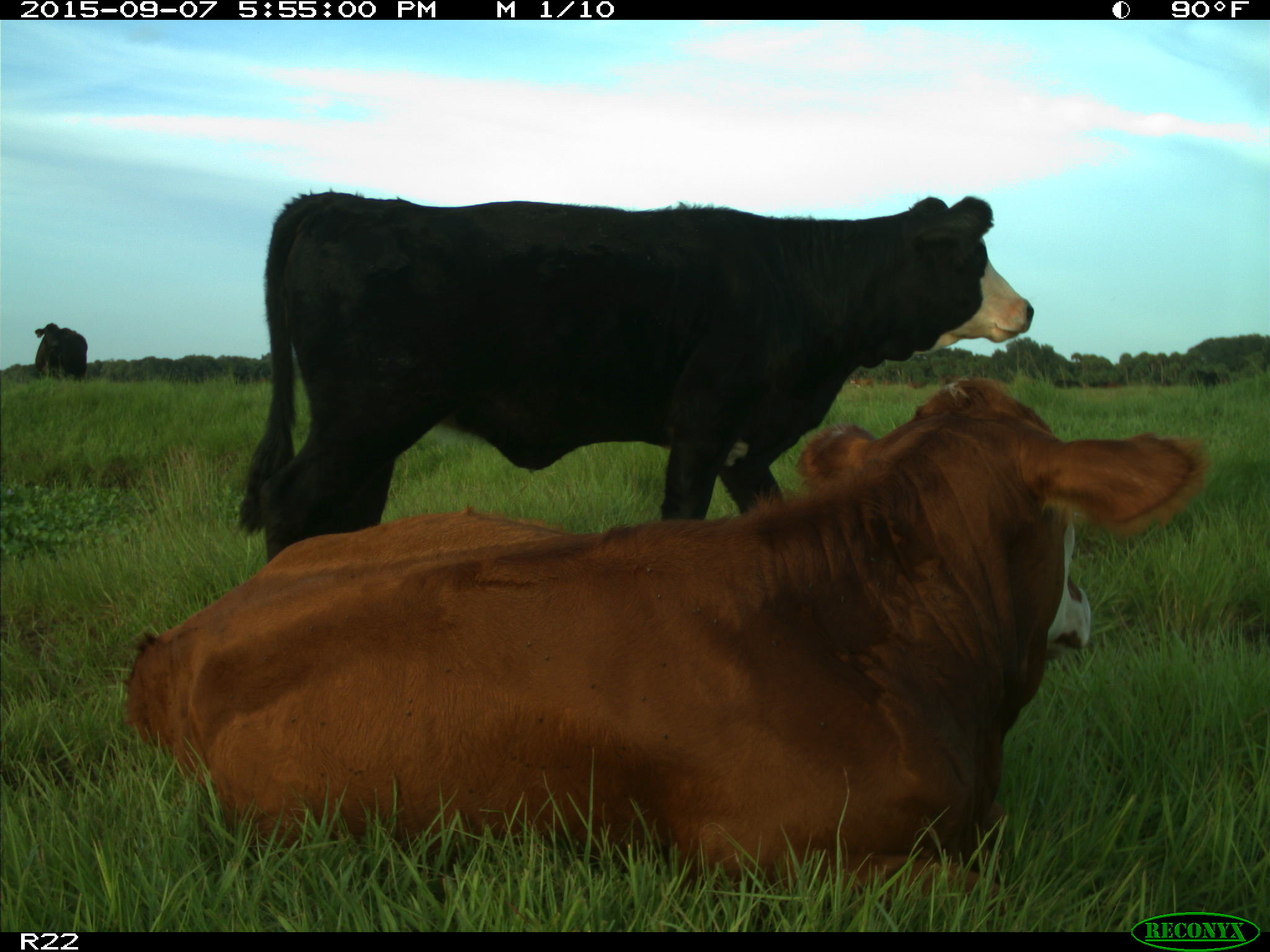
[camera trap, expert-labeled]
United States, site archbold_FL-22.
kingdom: Animalia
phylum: Chordata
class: Mammalia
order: Artiodactyla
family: Bovidae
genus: Bos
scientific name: Bos taurus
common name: domestic cow